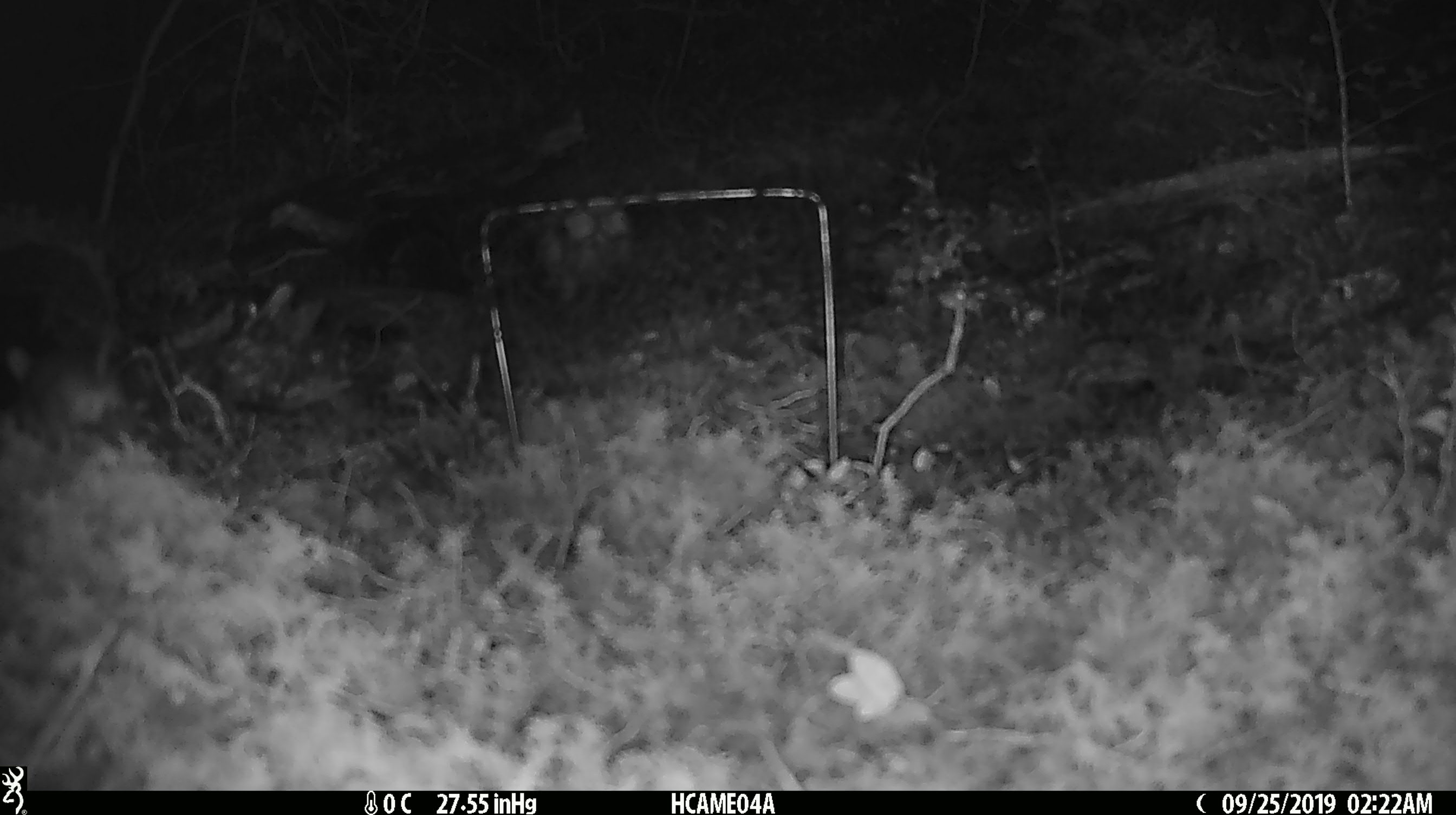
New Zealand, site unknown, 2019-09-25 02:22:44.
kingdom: Animalia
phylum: Chordata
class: Mammalia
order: Rodentia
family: Muridae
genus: Mus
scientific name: Mus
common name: mouse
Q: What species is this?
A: Mouse (Mus).